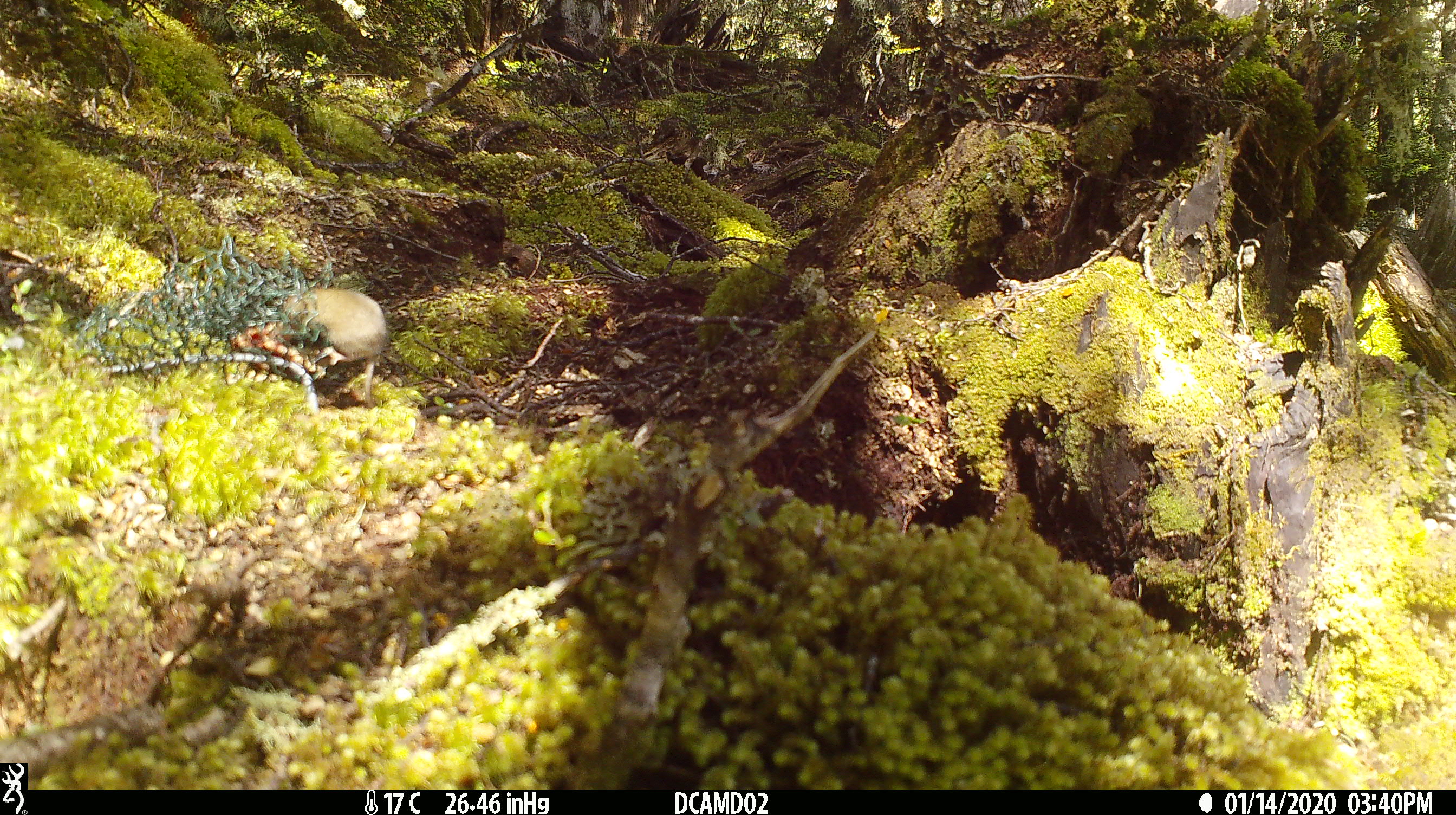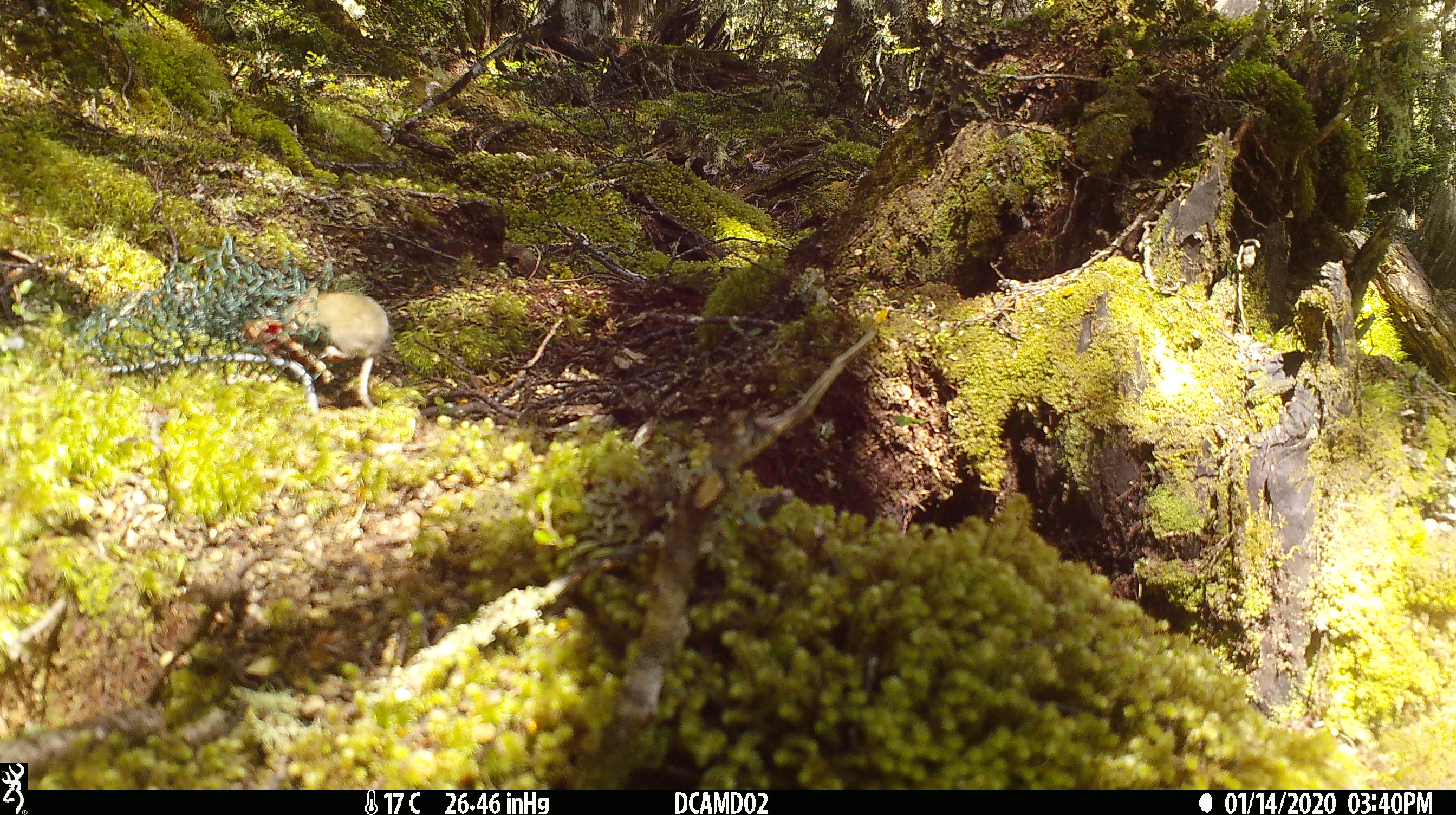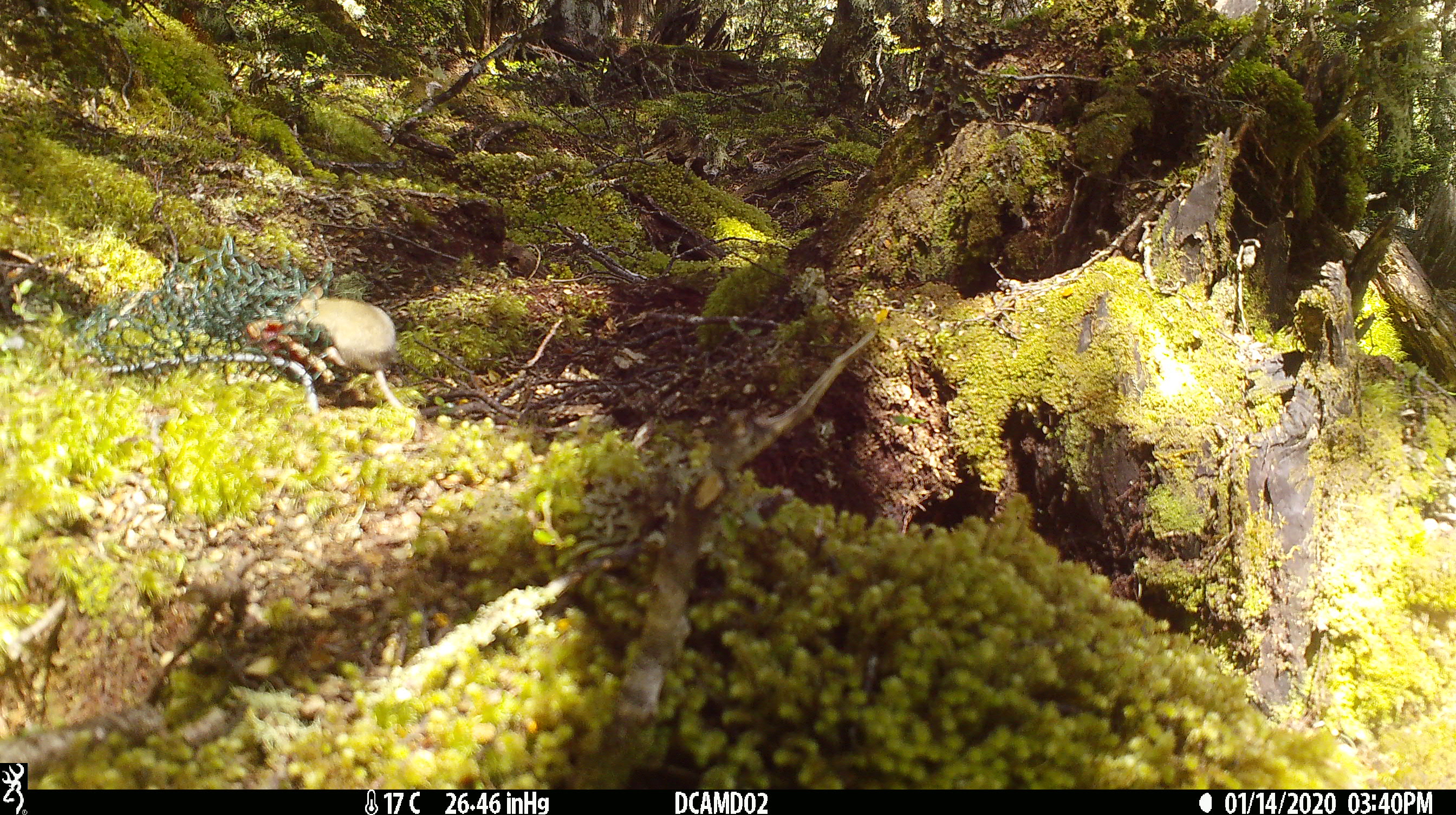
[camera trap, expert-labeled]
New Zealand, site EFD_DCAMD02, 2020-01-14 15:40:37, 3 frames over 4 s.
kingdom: Animalia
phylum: Chordata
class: Mammalia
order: Rodentia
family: Muridae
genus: Mus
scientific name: Mus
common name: mouse